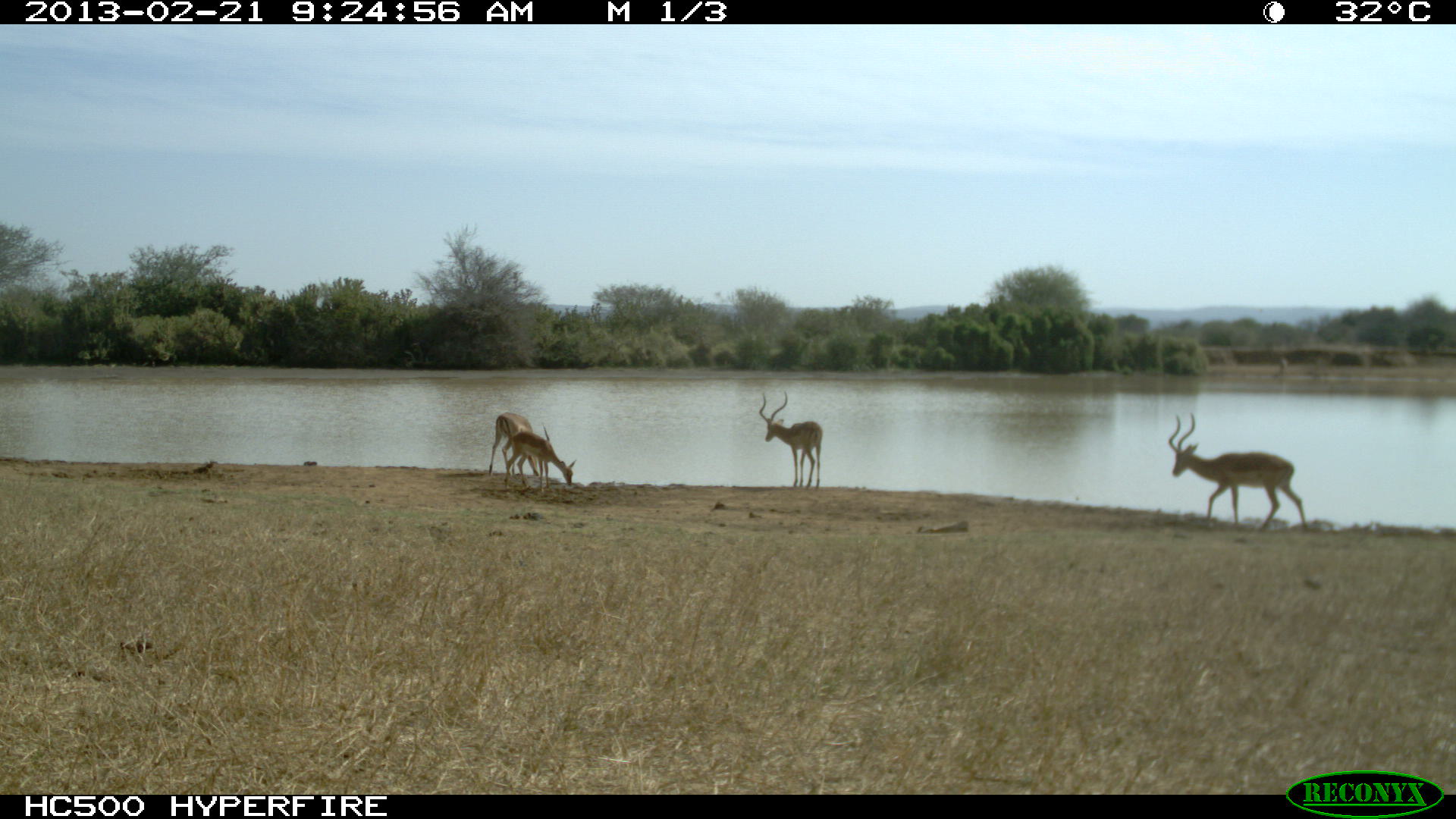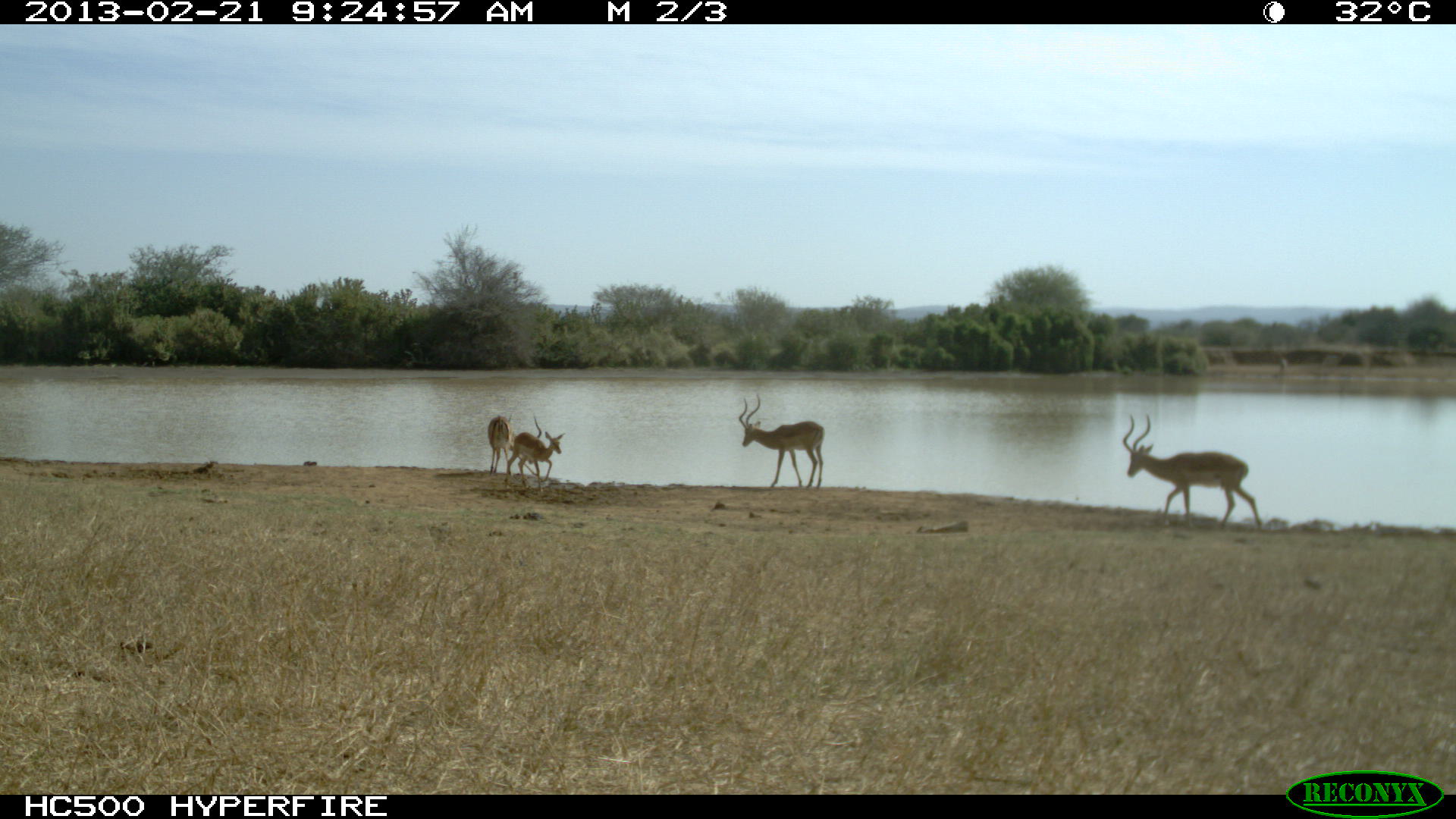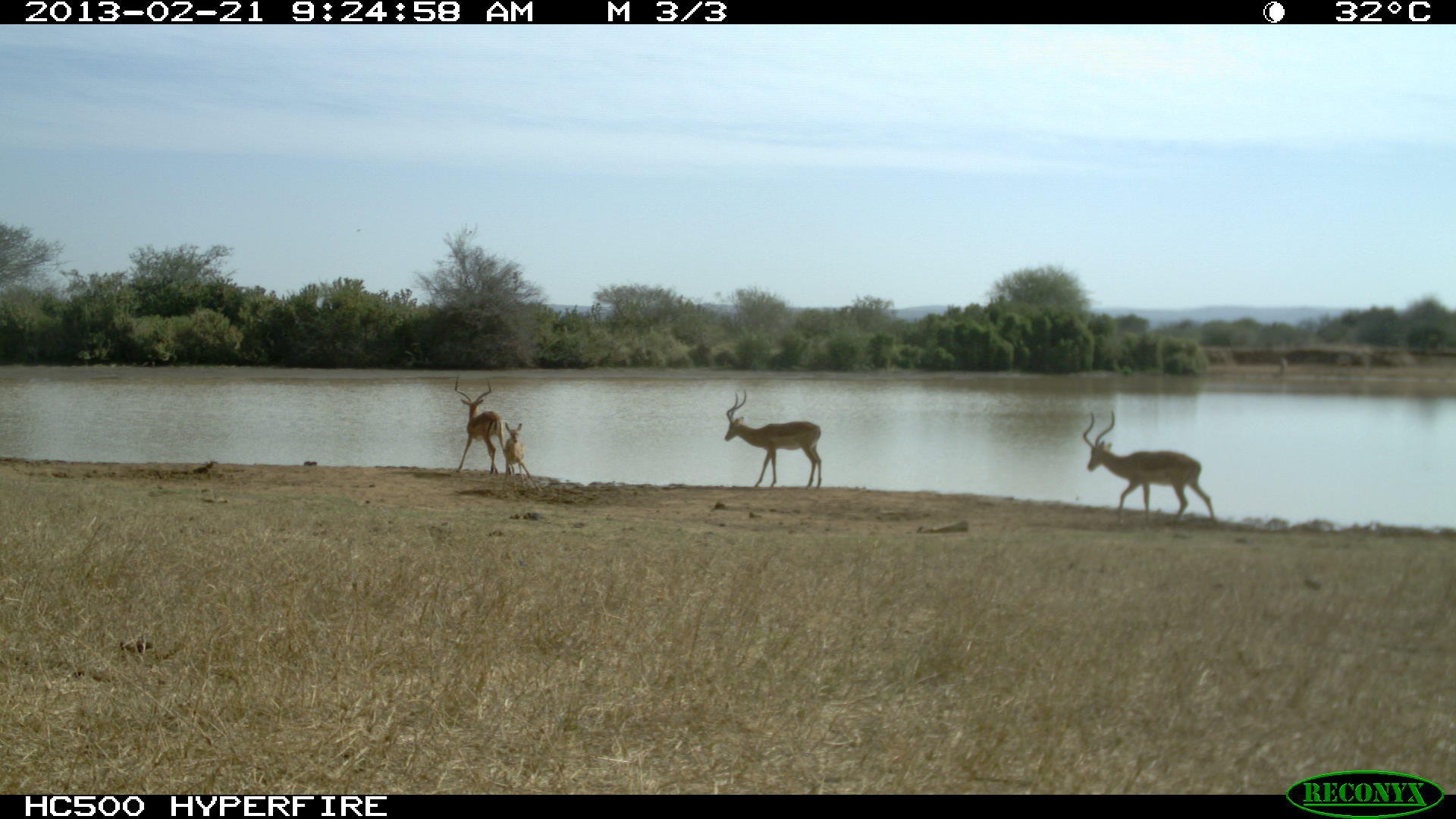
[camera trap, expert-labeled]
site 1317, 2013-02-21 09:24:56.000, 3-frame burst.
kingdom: Animalia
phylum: Chordata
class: Mammalia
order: Artiodactyla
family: Bovidae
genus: Aepyceros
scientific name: Aepyceros melampus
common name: impala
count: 4